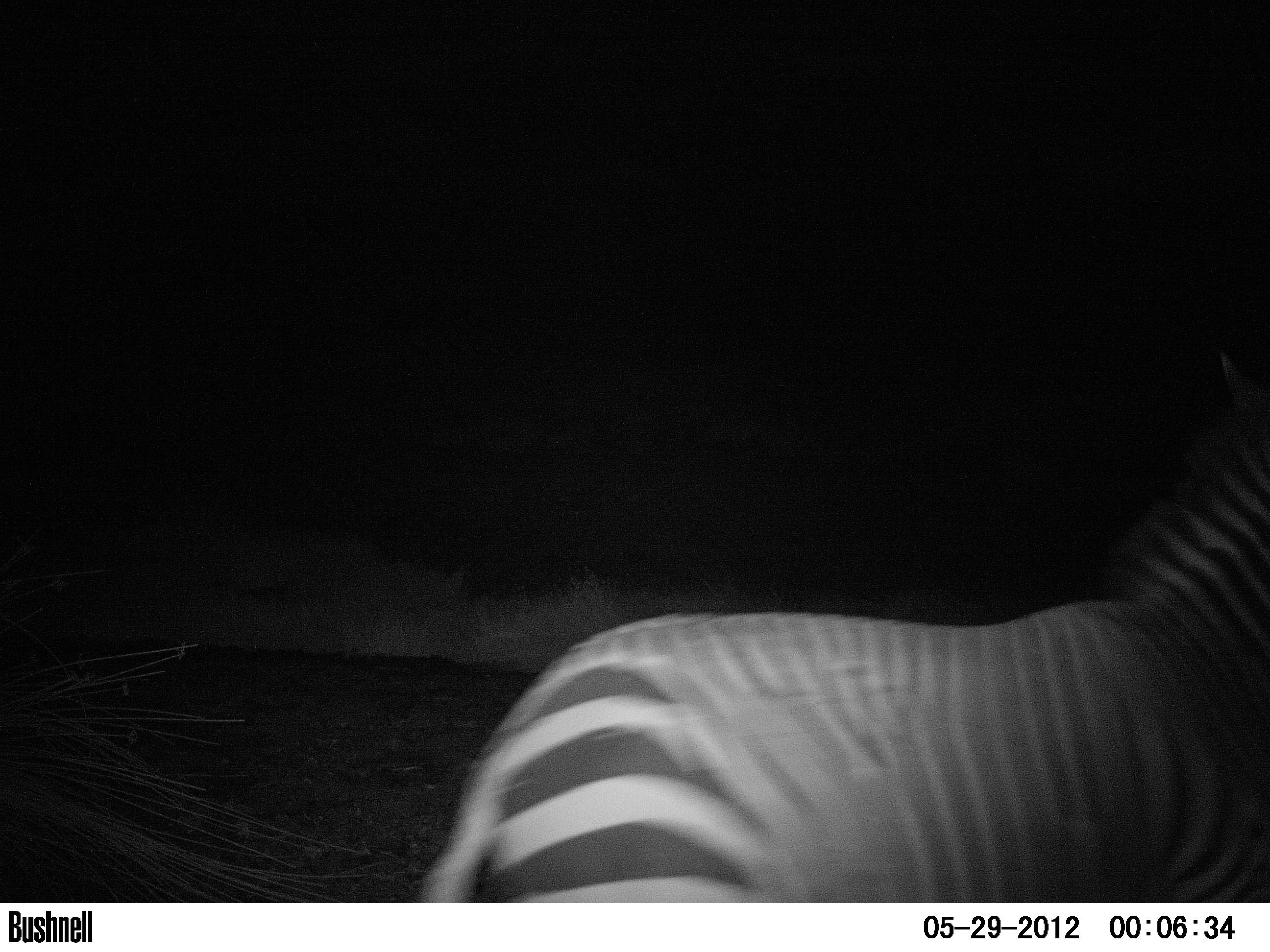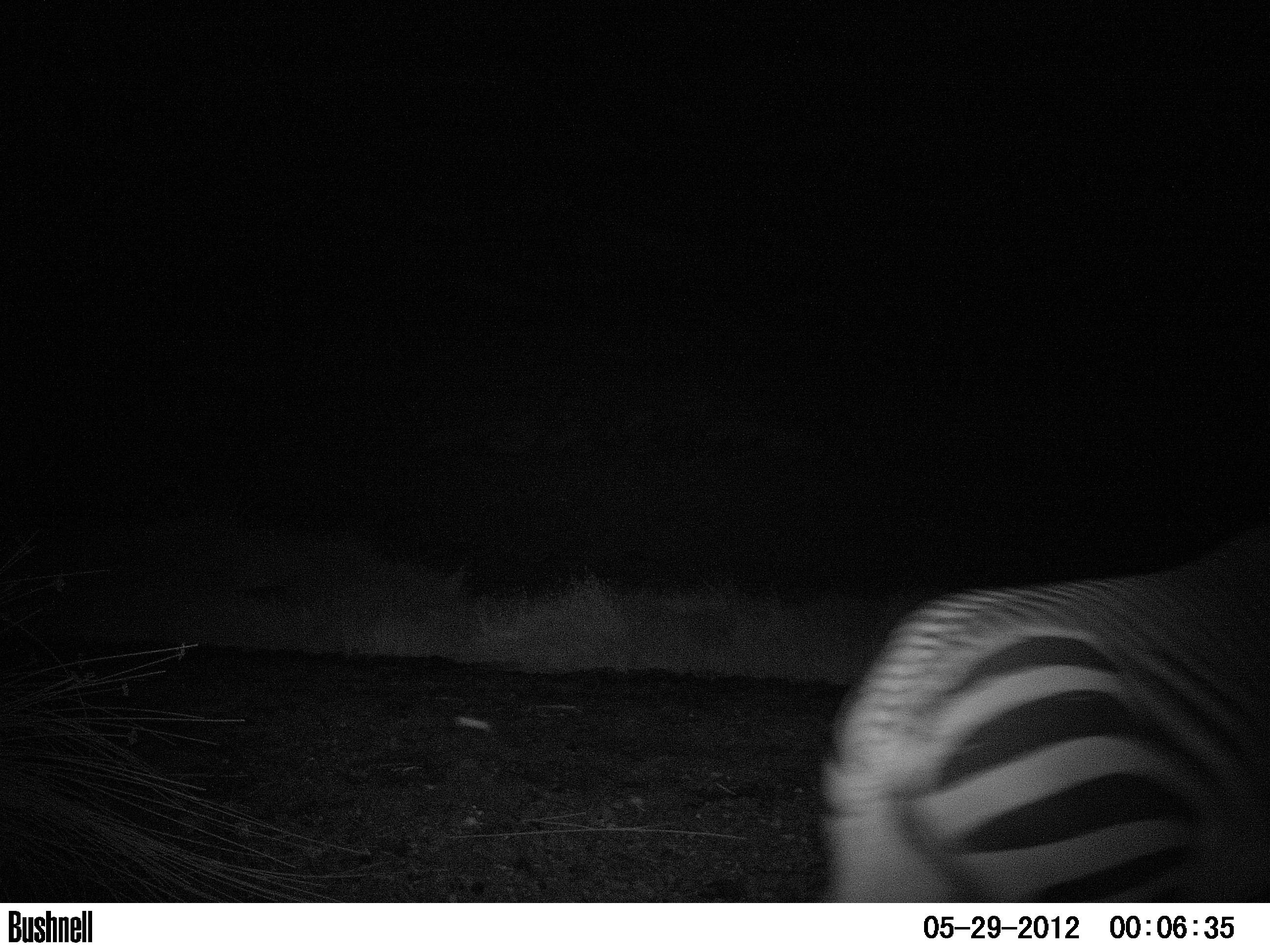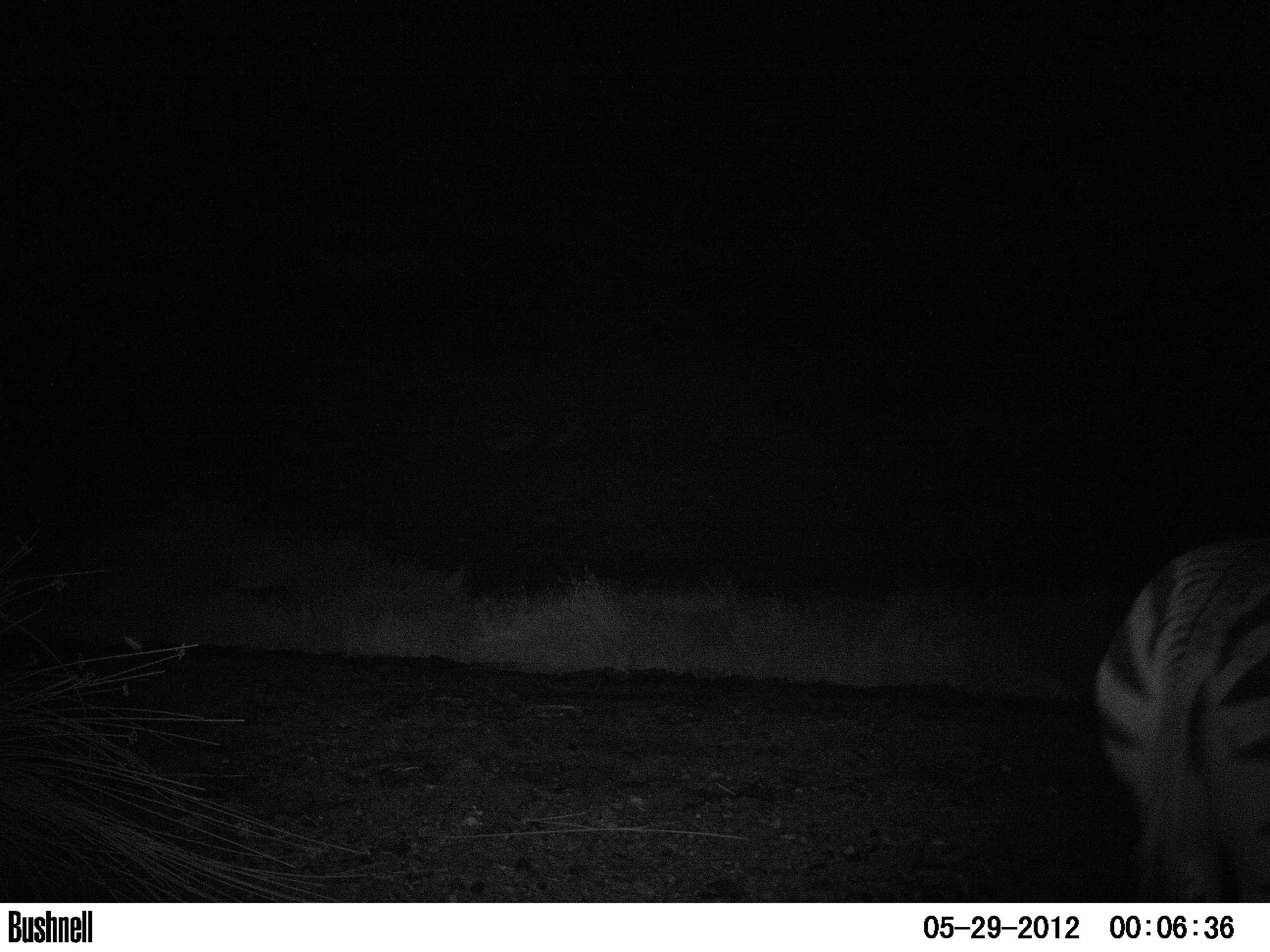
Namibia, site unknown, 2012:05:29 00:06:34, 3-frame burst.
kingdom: Animalia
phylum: Chordata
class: Mammalia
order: Perissodactyla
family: Equidae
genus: Equus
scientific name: Equus zebra hartmannae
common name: hartmann's mountain zebra